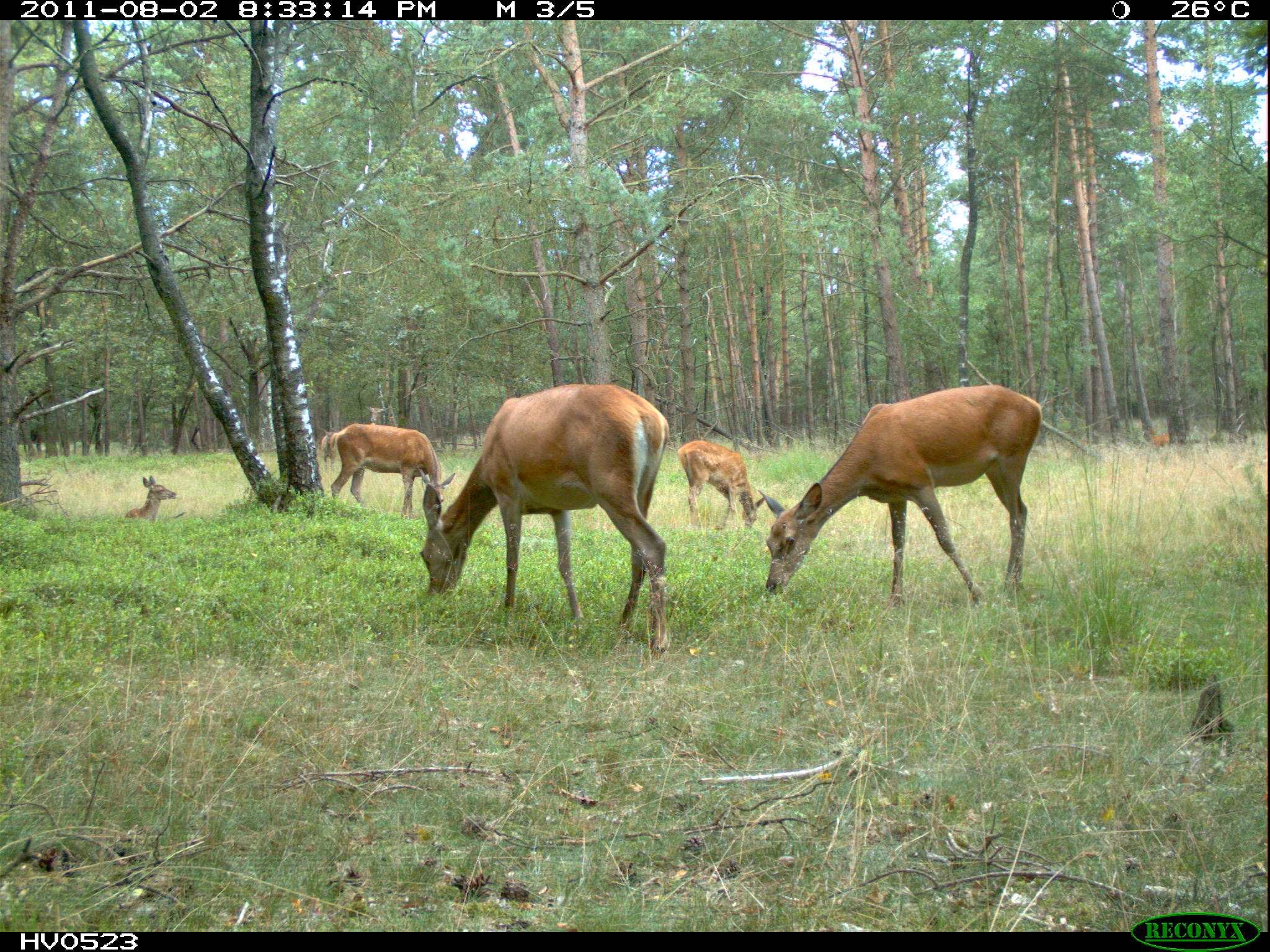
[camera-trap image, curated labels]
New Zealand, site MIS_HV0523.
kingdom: Animalia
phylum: Chordata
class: Mammalia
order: Artiodactyla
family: Cervidae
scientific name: Cervidae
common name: deer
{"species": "deer (Cervidae)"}